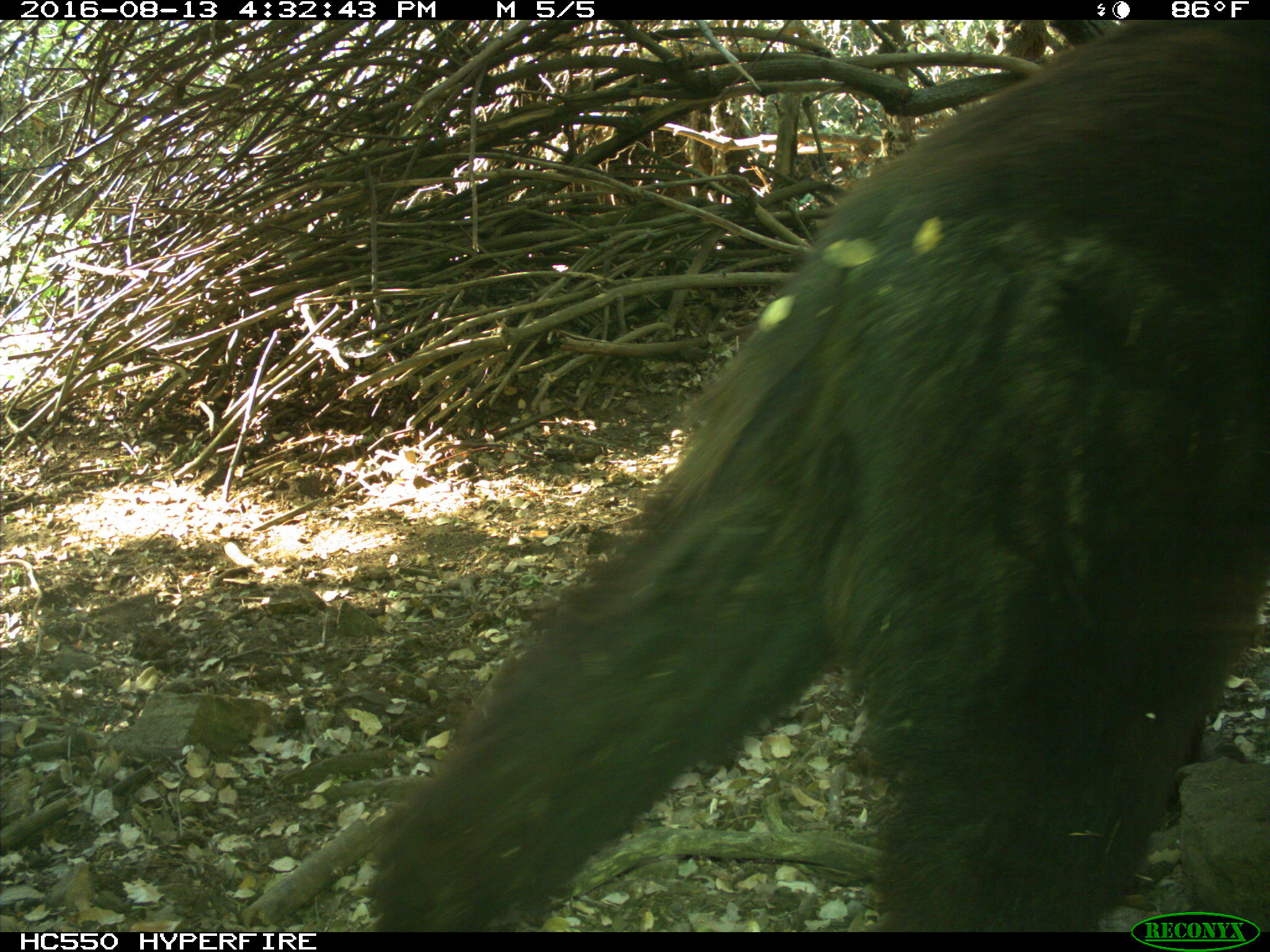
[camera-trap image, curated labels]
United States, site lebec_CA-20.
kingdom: Animalia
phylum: Chordata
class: Mammalia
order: Carnivora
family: Ursidae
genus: Ursus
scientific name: Ursus americanus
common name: american black bear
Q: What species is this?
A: Ursus americanus (american black bear).